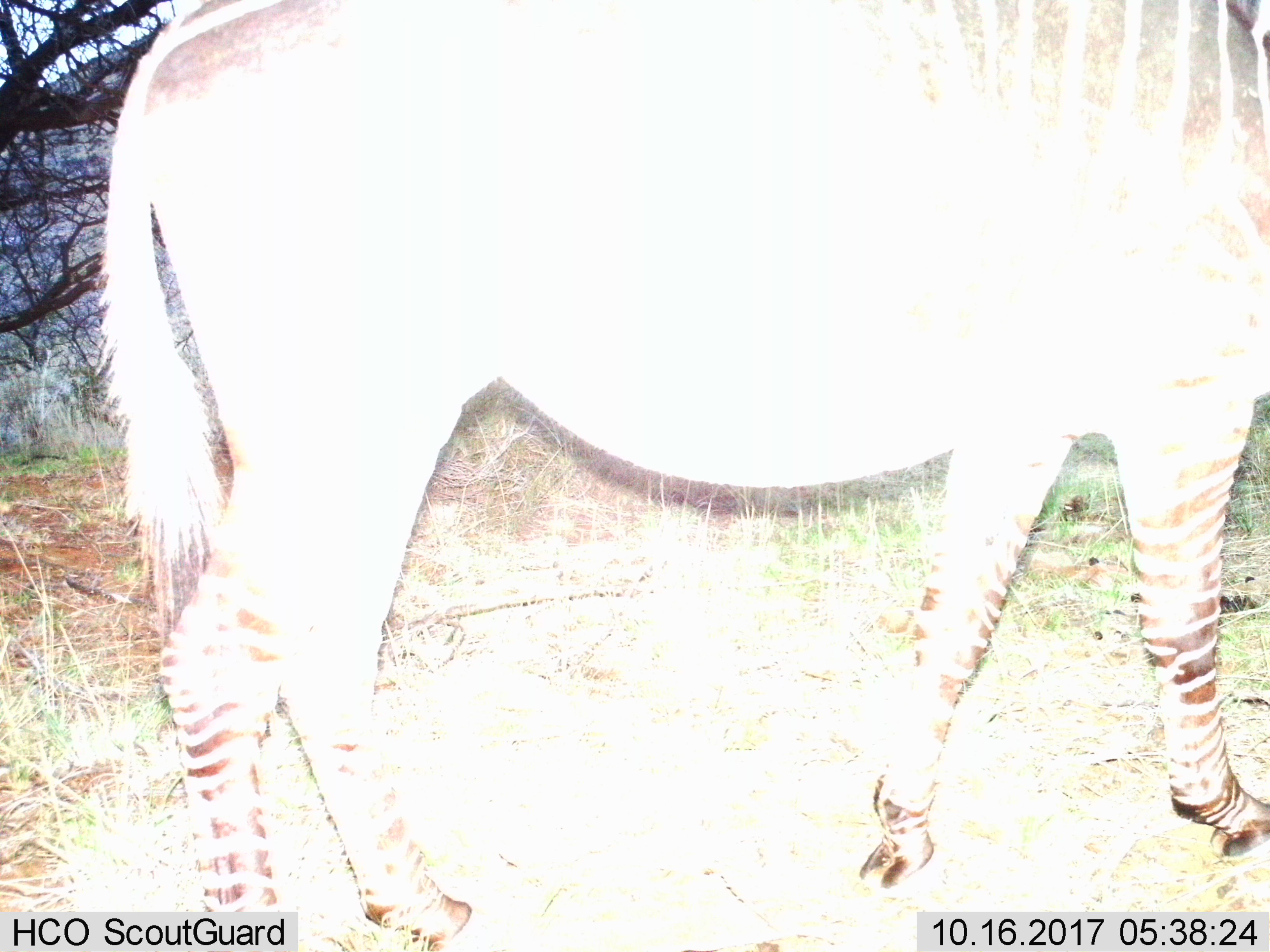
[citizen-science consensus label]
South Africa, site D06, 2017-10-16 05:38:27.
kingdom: Animalia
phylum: Chordata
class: Mammalia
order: Perissodactyla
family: Equidae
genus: Equus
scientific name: Equus zebra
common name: mountain zebra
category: zebramountain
Zebramountain (mountain zebra) (Equus zebra), count 1. Behavior (volunteer vote fractions): standing 40%, resting 0%, moving 60%, interacting 0%. Young present (vote fraction): 0%. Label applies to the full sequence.